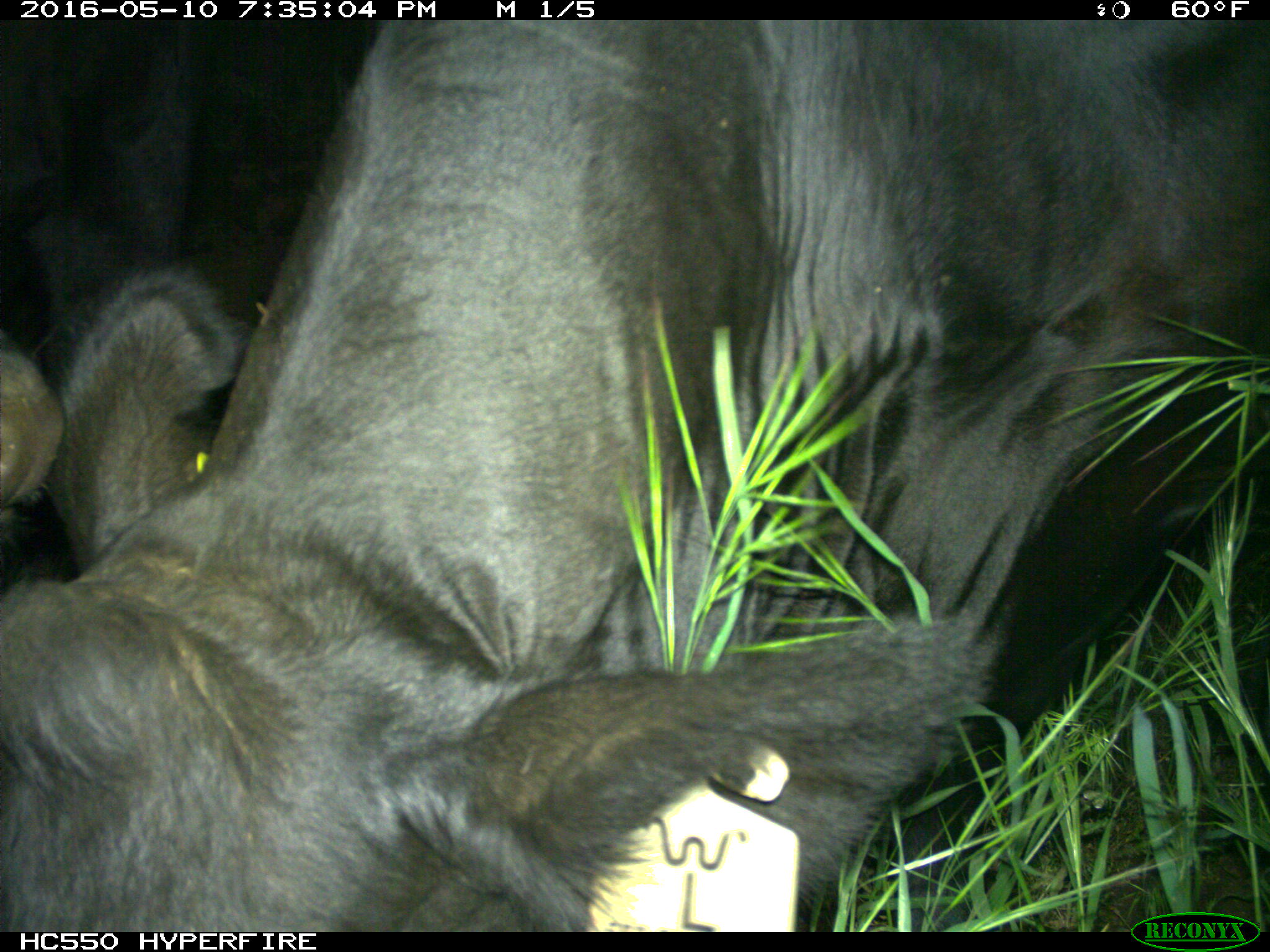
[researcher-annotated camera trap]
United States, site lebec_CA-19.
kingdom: Animalia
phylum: Chordata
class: Mammalia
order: Artiodactyla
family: Bovidae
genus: Bos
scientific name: Bos taurus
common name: domestic cow